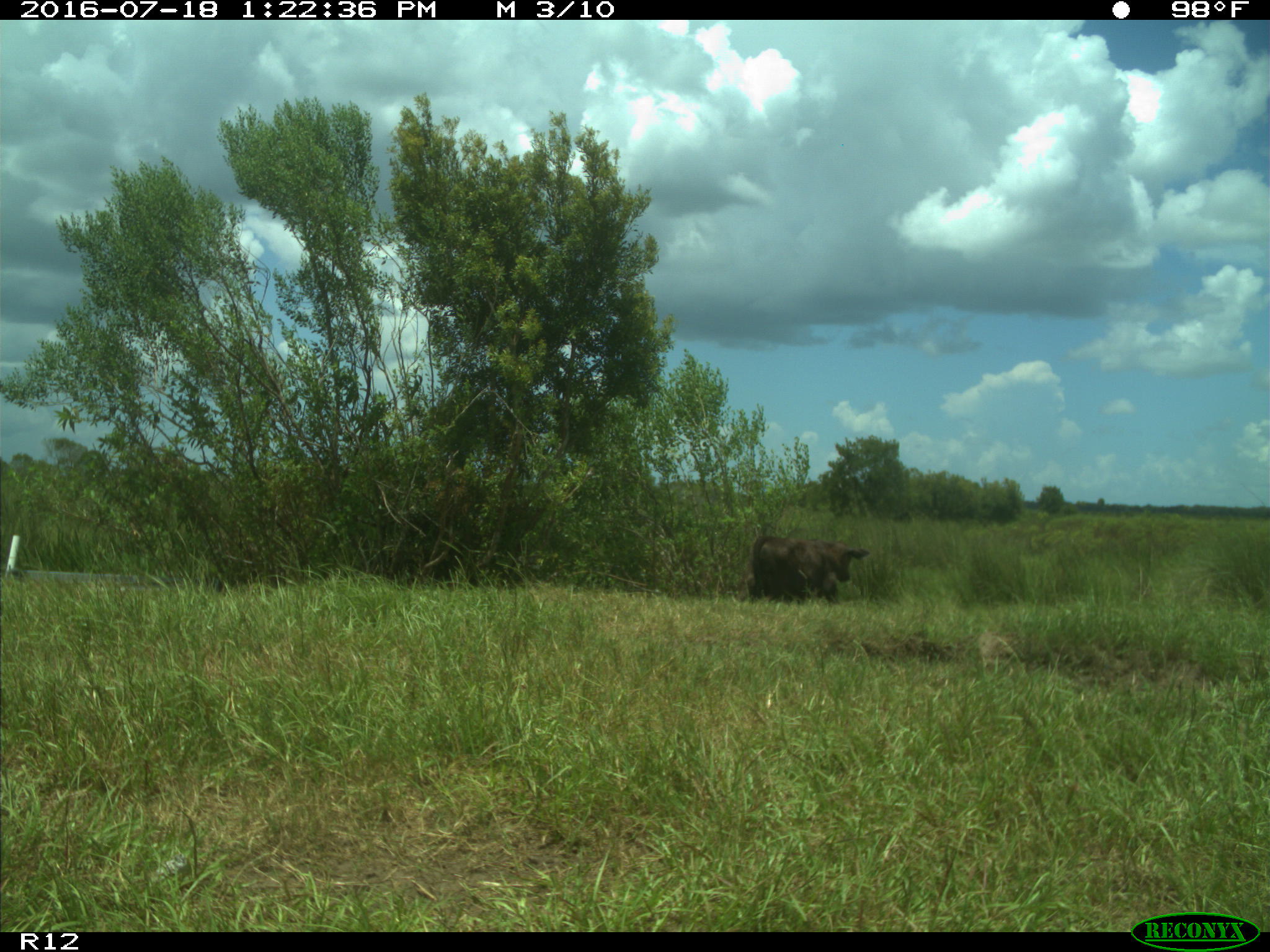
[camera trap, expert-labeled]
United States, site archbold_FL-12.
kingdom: Animalia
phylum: Chordata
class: Mammalia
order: Artiodactyla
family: Bovidae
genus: Bos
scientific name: Bos taurus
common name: domestic cow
Bos taurus (domestic cow).